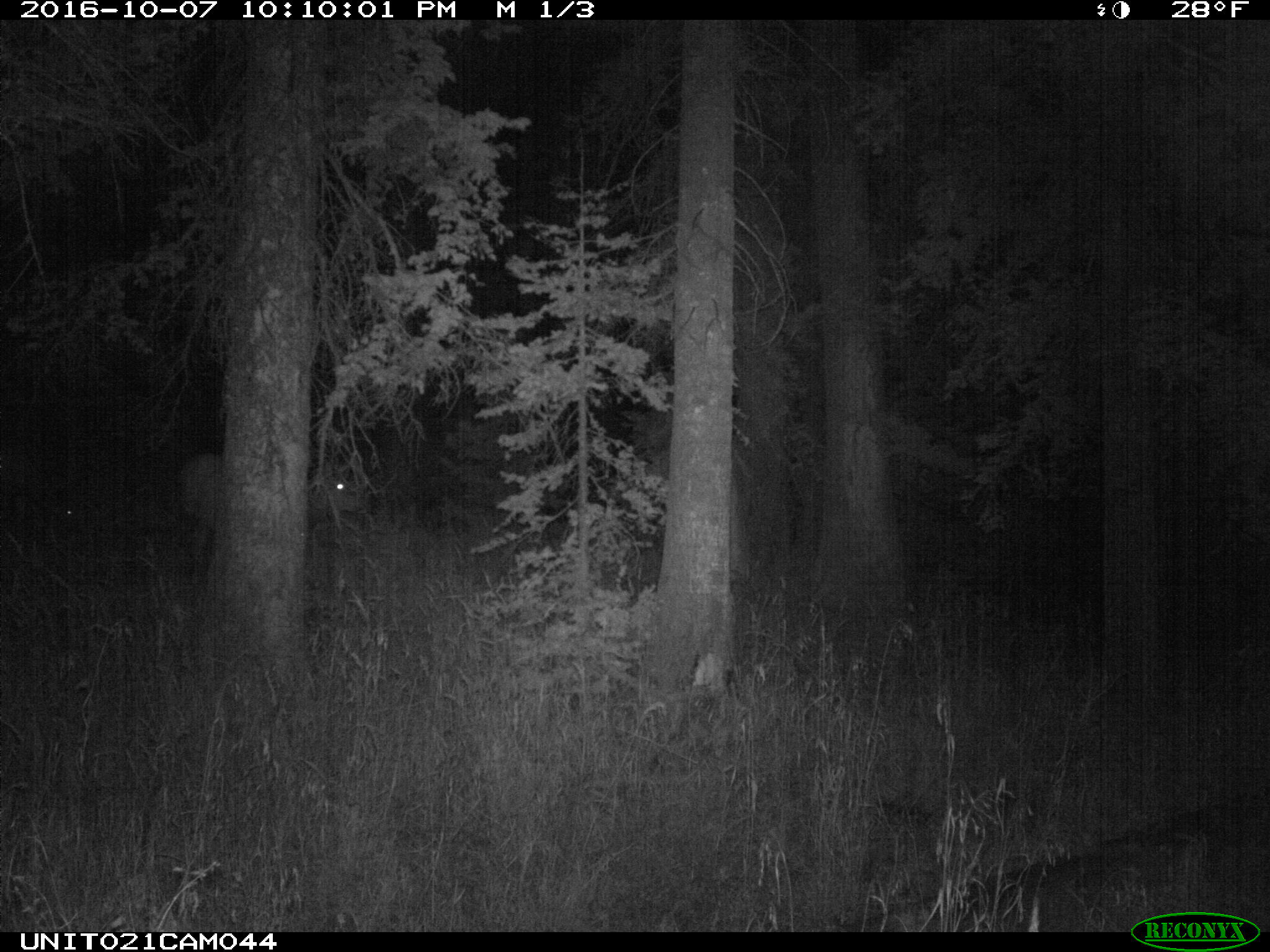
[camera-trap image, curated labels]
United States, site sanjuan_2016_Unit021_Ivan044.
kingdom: Animalia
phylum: Chordata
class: Mammalia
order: Artiodactyla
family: Cervidae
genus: Cervus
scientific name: Cervus elaphus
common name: red deer